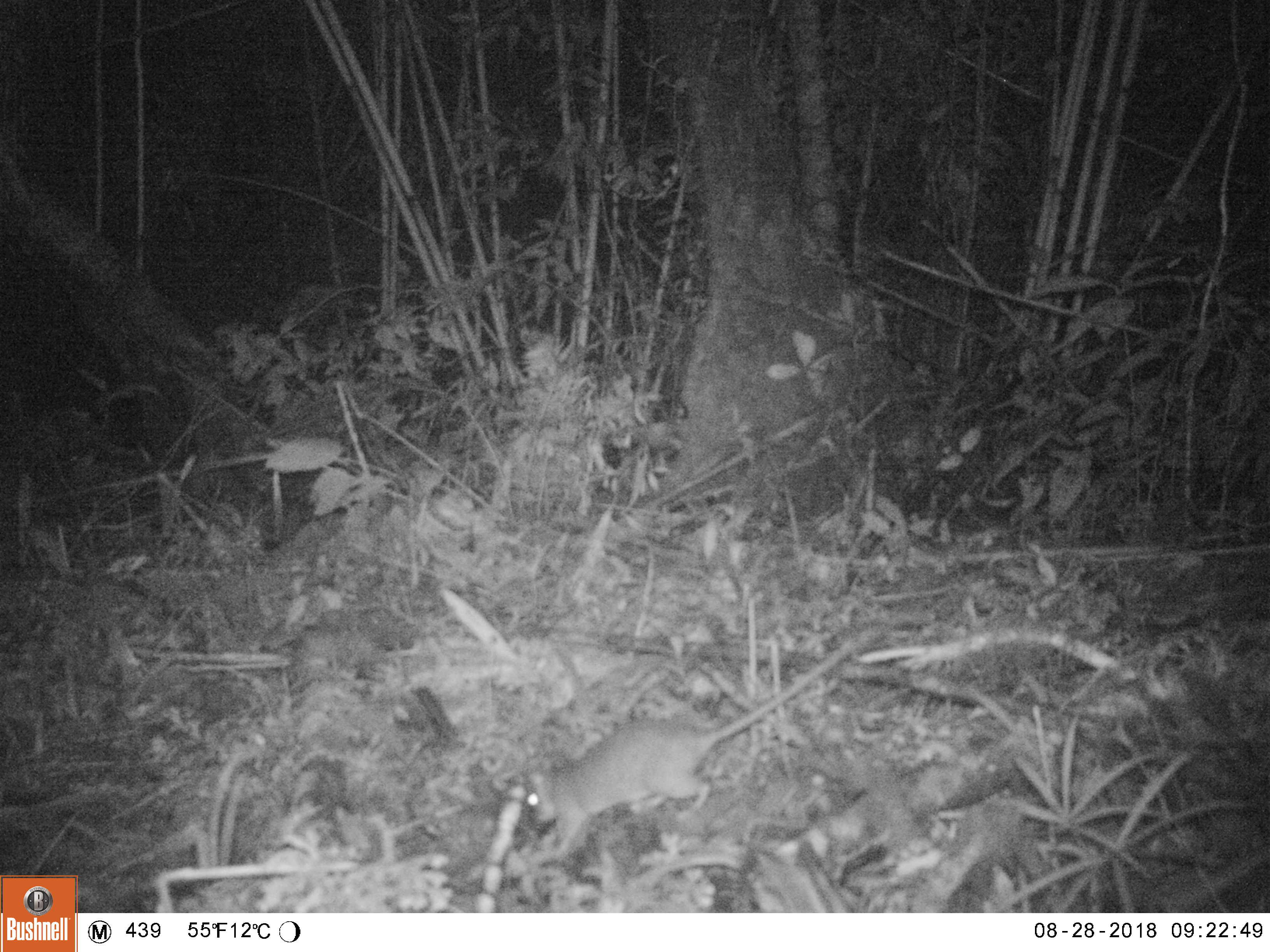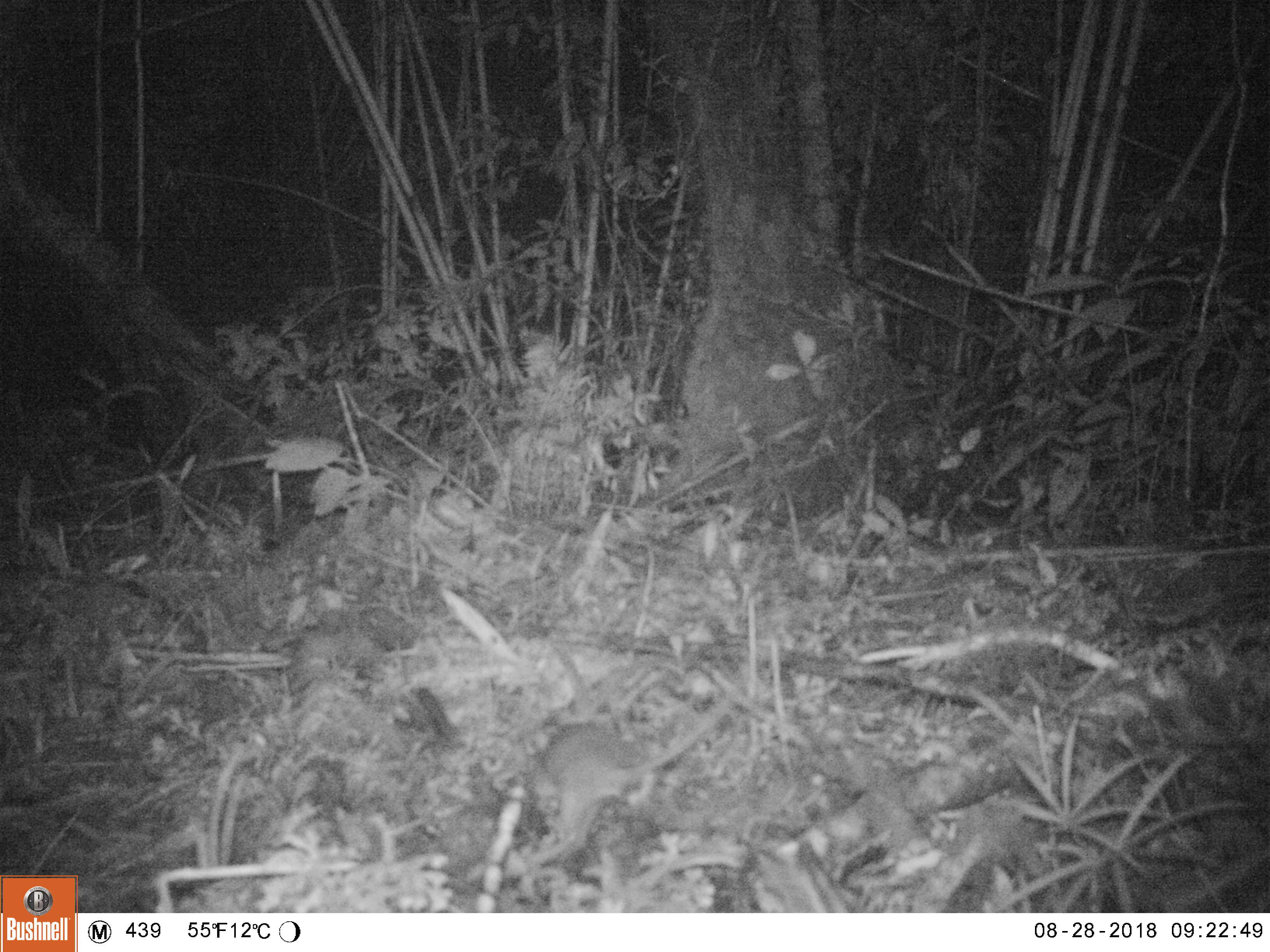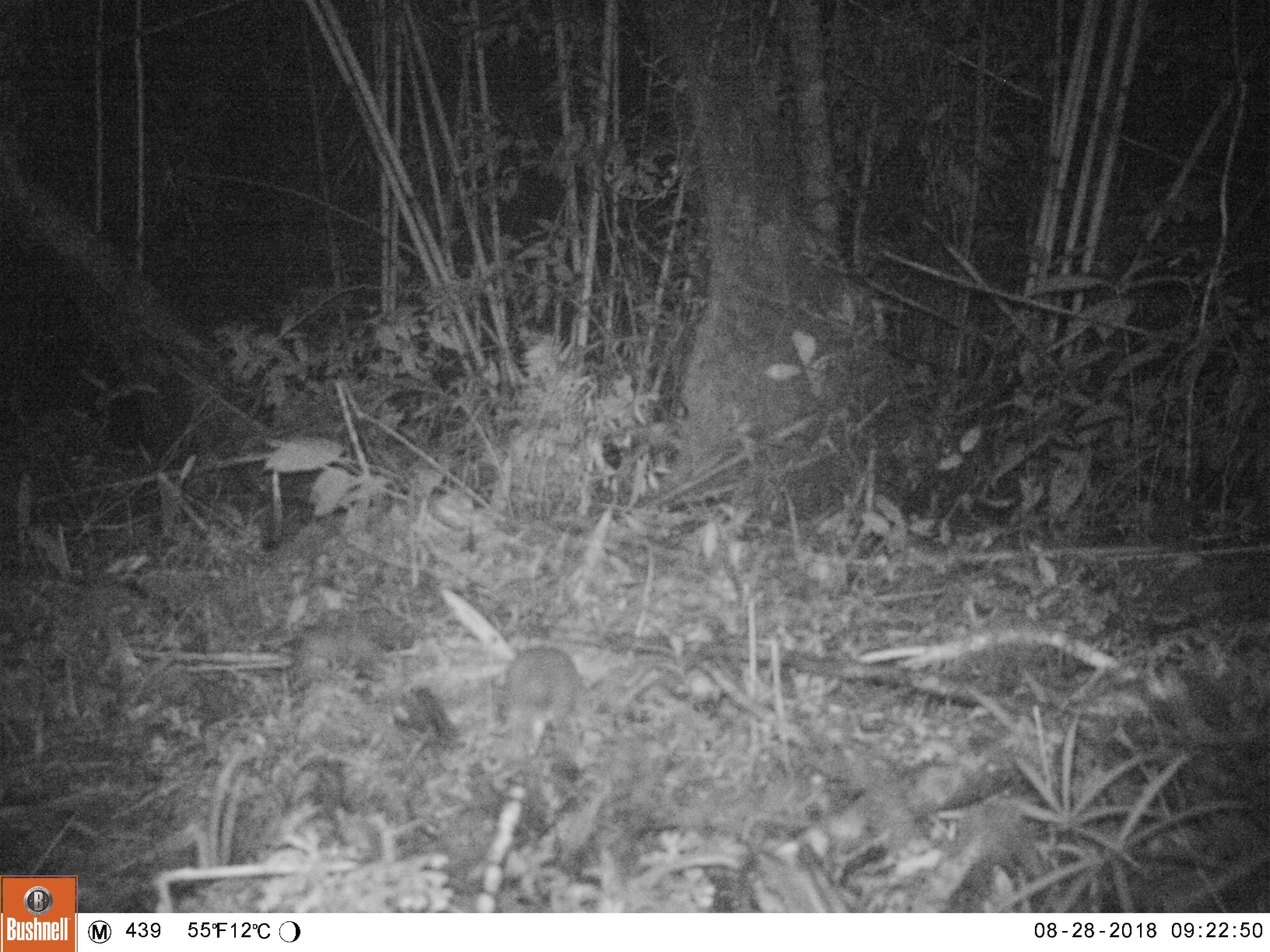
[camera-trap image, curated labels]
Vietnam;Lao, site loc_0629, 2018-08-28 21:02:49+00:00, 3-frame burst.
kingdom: Animalia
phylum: Chordata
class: Mammalia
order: Rodentia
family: Muridae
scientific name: Muridae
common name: old-world mice and rats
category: unidentified murid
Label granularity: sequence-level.